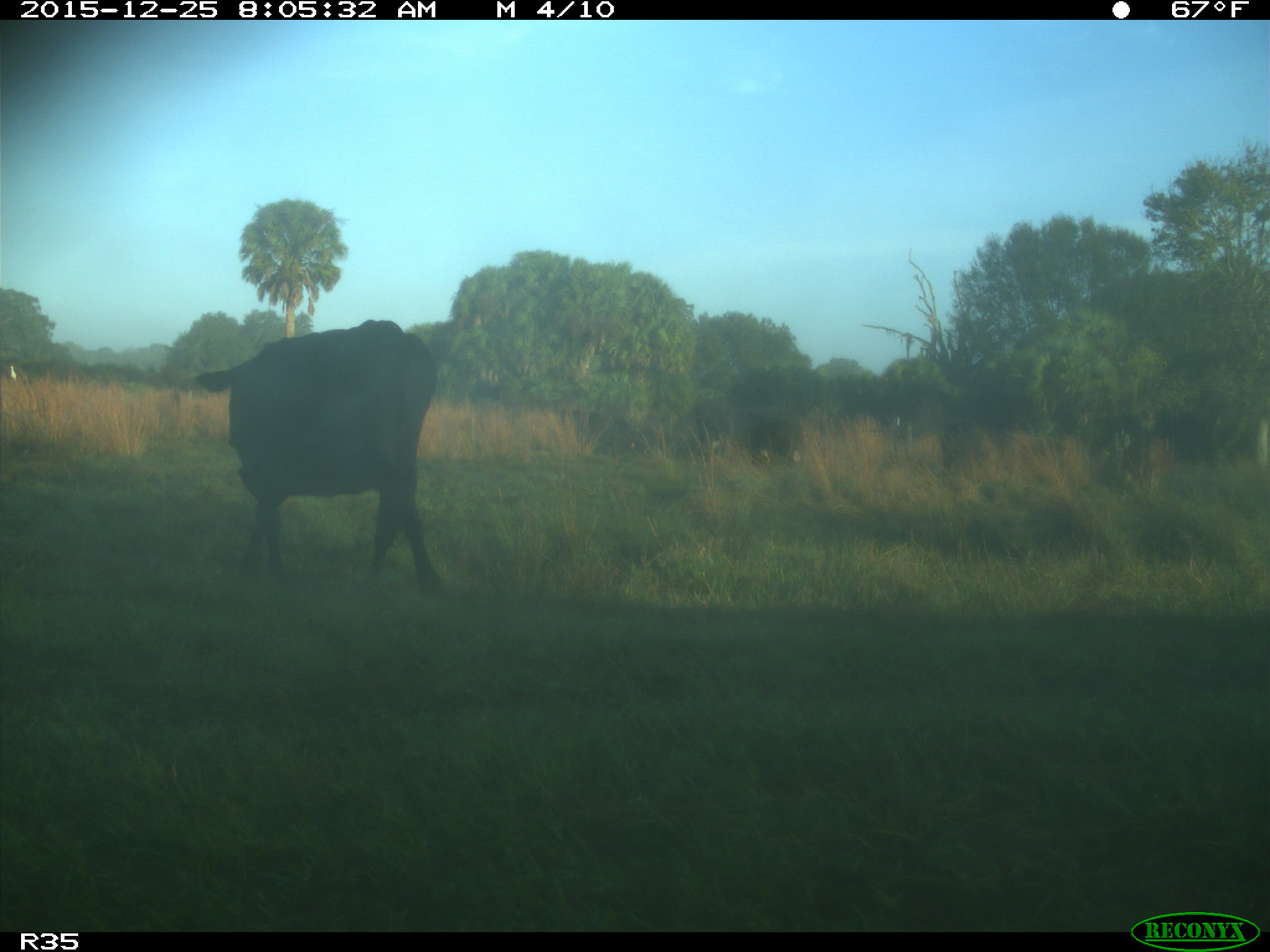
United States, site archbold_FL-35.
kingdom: Animalia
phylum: Chordata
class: Mammalia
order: Artiodactyla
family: Bovidae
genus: Bos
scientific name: Bos taurus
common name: domestic cow